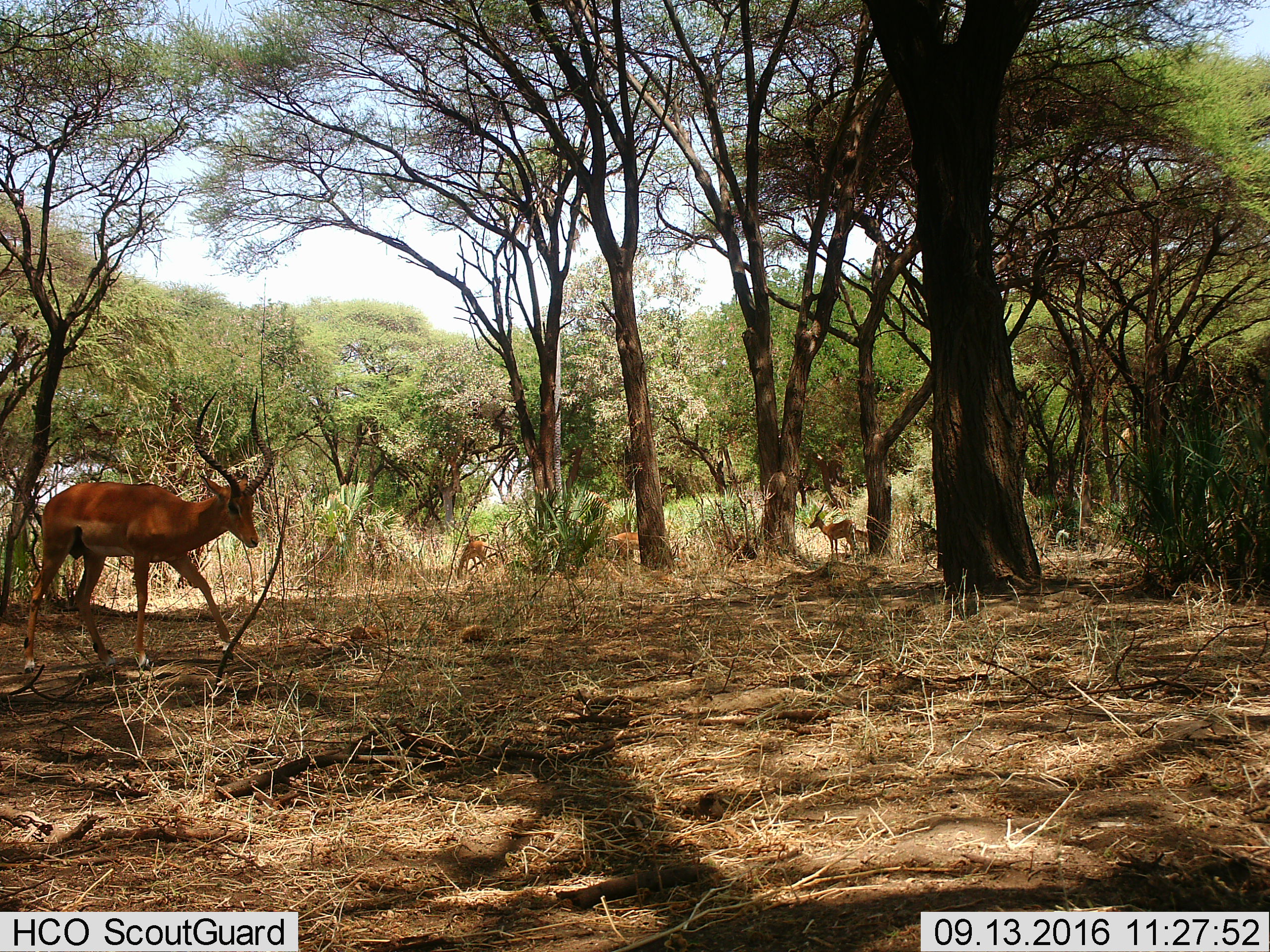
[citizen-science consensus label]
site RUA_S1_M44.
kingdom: Animalia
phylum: Chordata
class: Mammalia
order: Artiodactyla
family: Bovidae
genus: Aepyceros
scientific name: Aepyceros melampus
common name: impala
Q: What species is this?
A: Impala (Aepyceros melampus).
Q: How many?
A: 4.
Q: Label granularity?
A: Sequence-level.